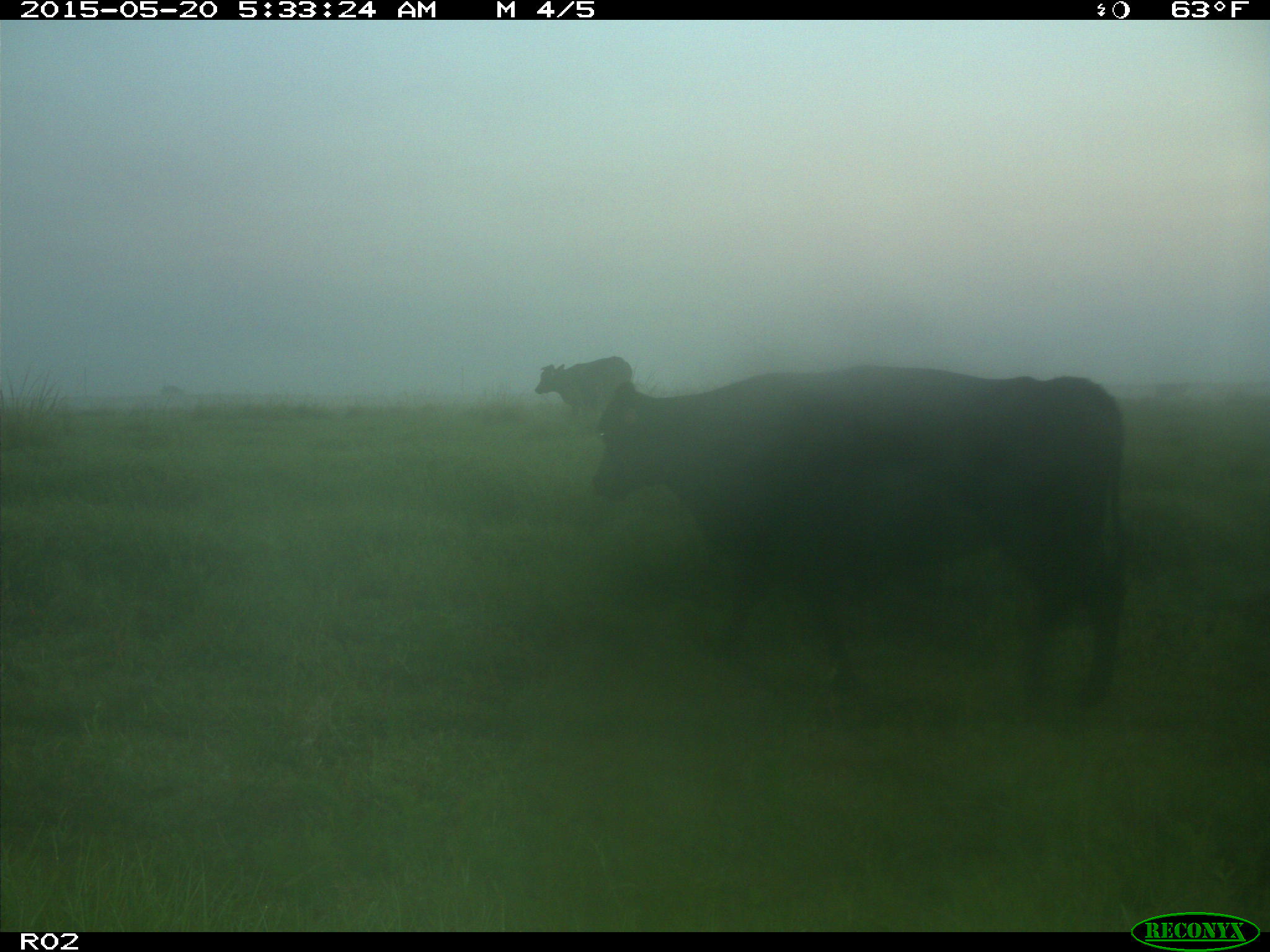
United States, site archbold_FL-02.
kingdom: Animalia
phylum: Chordata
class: Mammalia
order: Artiodactyla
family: Bovidae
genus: Bos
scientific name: Bos taurus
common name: domestic cow